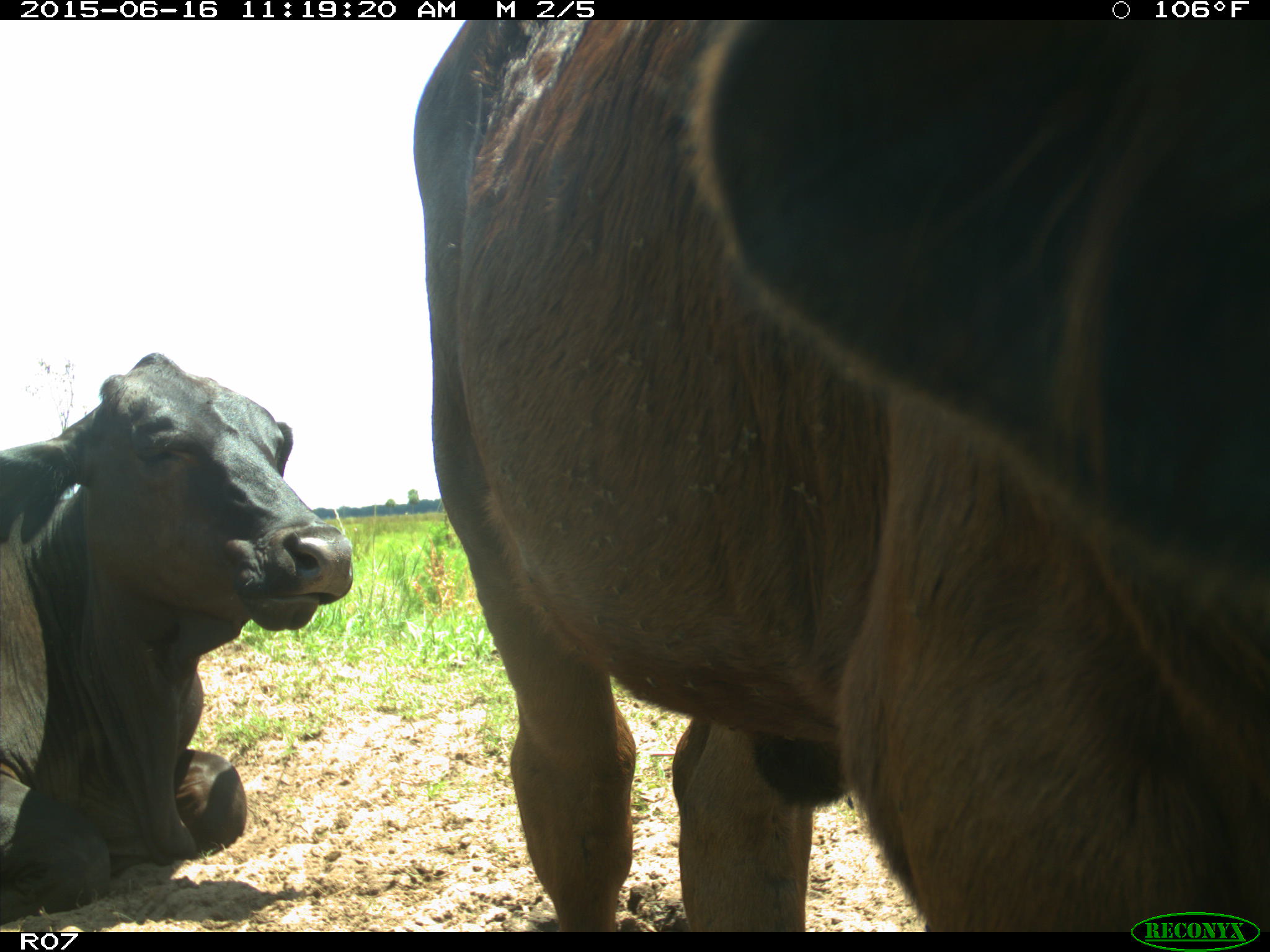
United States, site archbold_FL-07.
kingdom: Animalia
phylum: Chordata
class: Mammalia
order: Artiodactyla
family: Bovidae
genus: Bos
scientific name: Bos taurus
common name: domestic cow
Bos taurus (domestic cow).